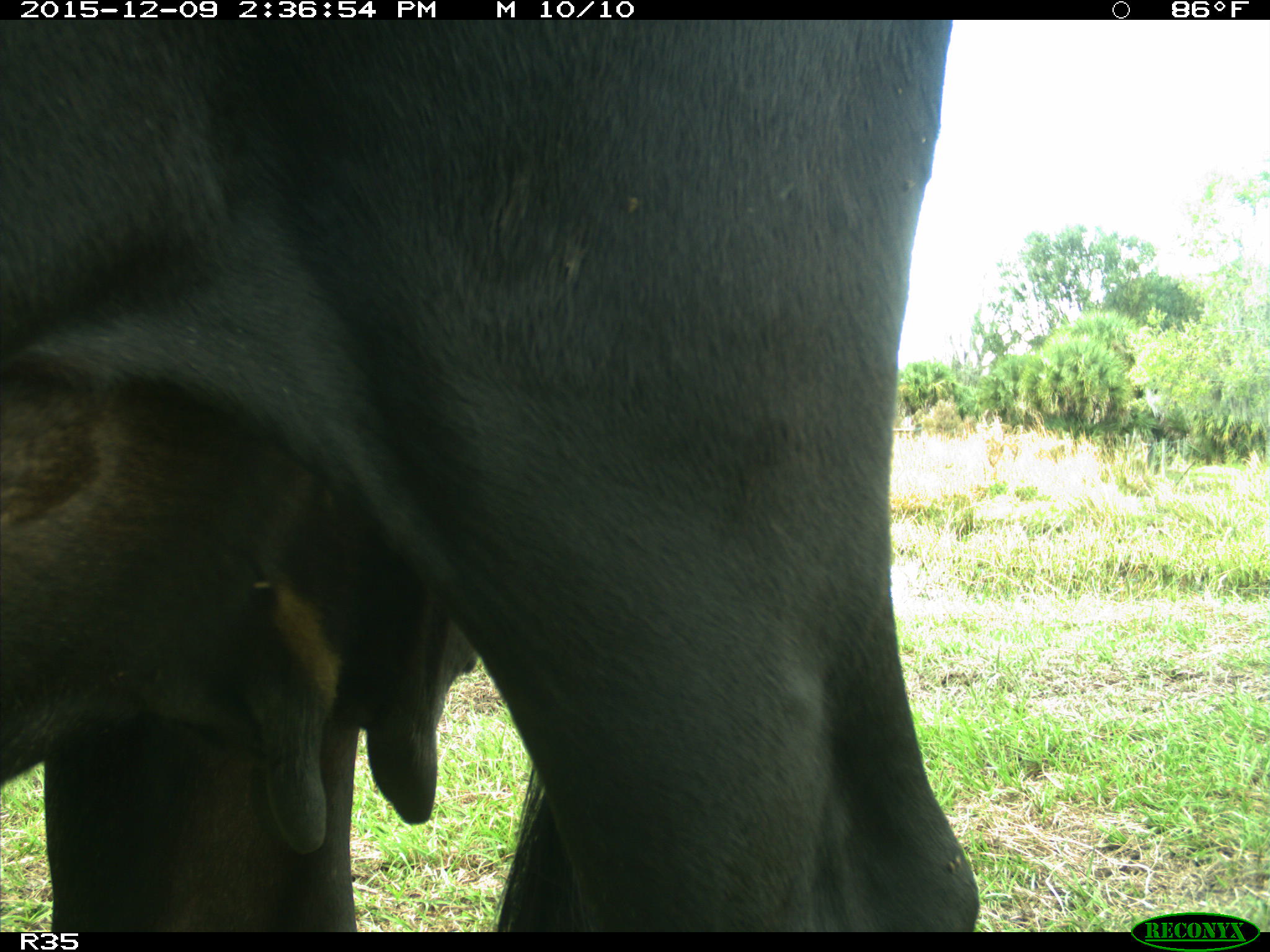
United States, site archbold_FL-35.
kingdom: Animalia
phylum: Chordata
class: Mammalia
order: Artiodactyla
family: Bovidae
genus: Bos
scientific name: Bos taurus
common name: domestic cow